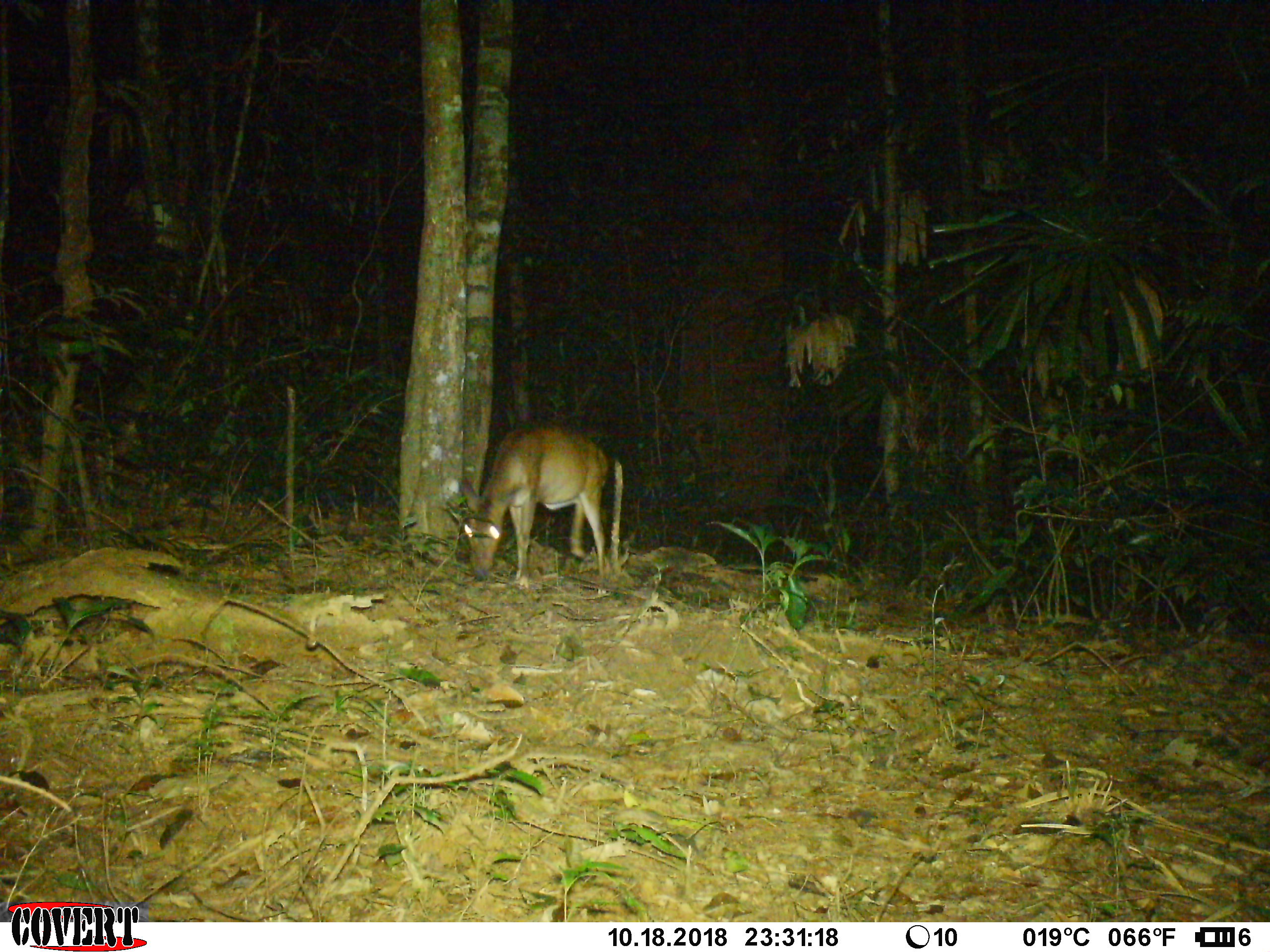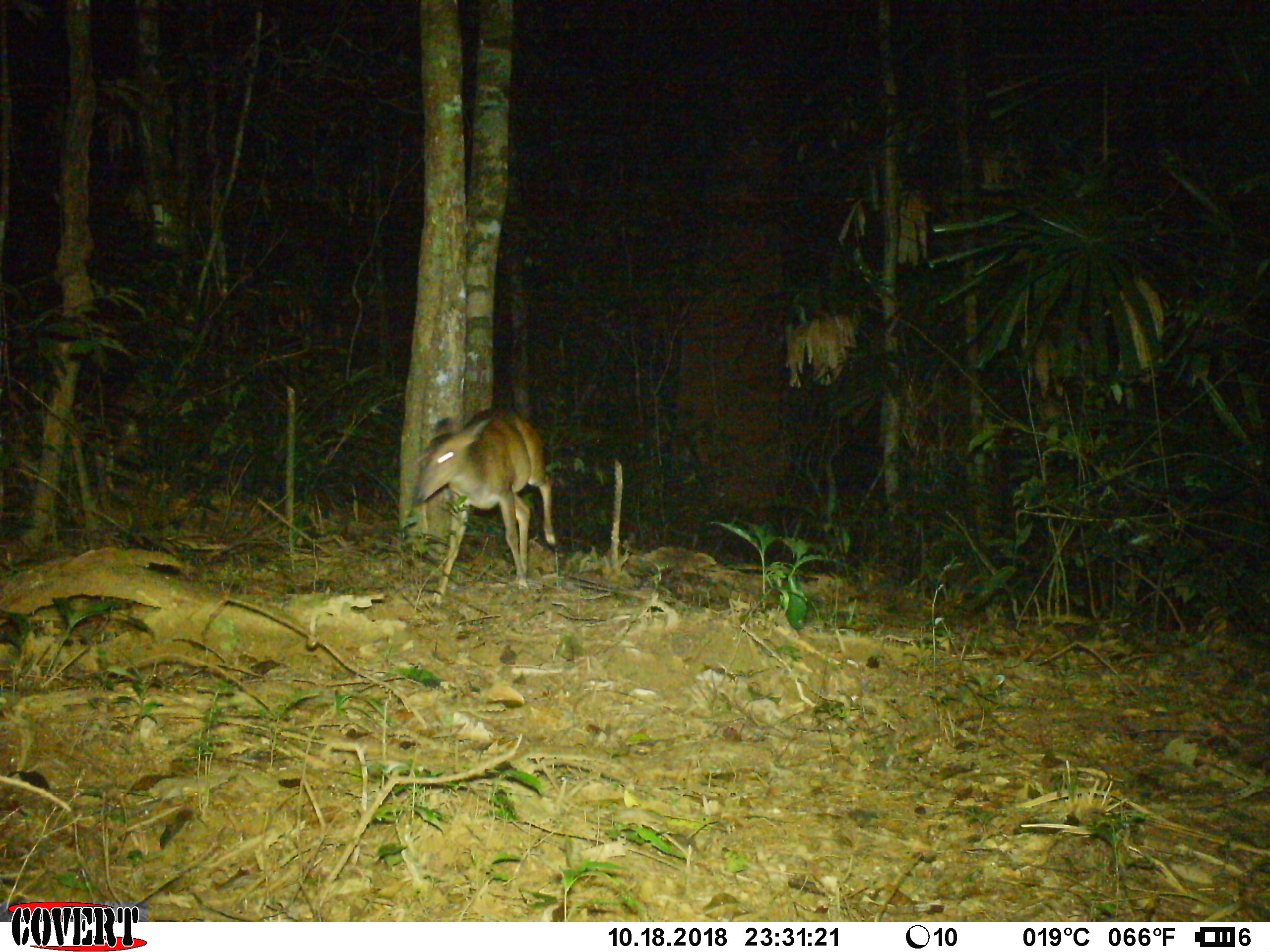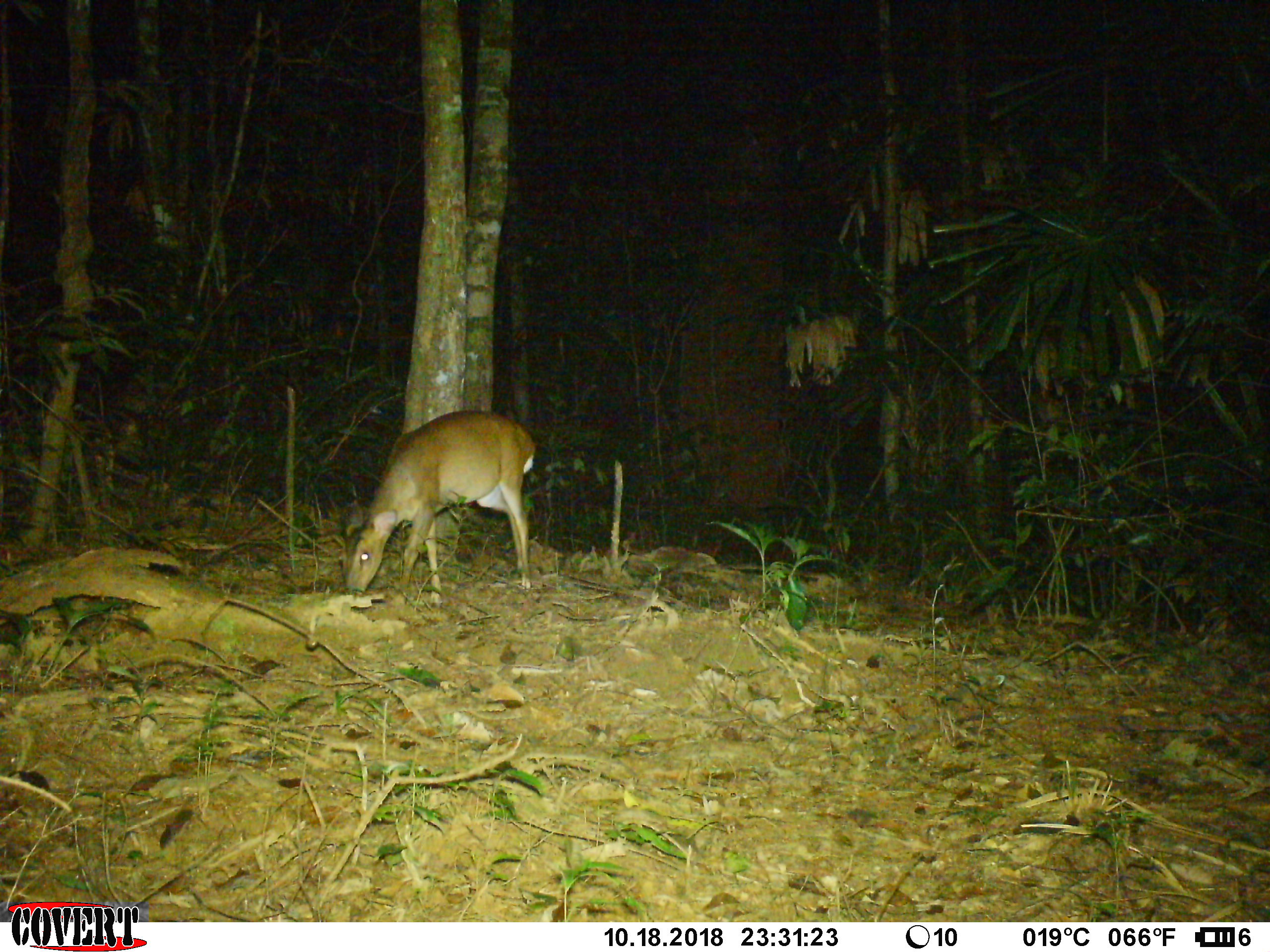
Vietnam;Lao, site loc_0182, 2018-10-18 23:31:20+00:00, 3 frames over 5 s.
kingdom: Animalia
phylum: Chordata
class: Mammalia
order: Artiodactyla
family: Cervidae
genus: Muntiacus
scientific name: Muntiacus vuquangensis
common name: large-antlered muntjac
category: large antlered muntjac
Large antlered muntjac (large-antlered muntjac) (Muntiacus vuquangensis). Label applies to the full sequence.